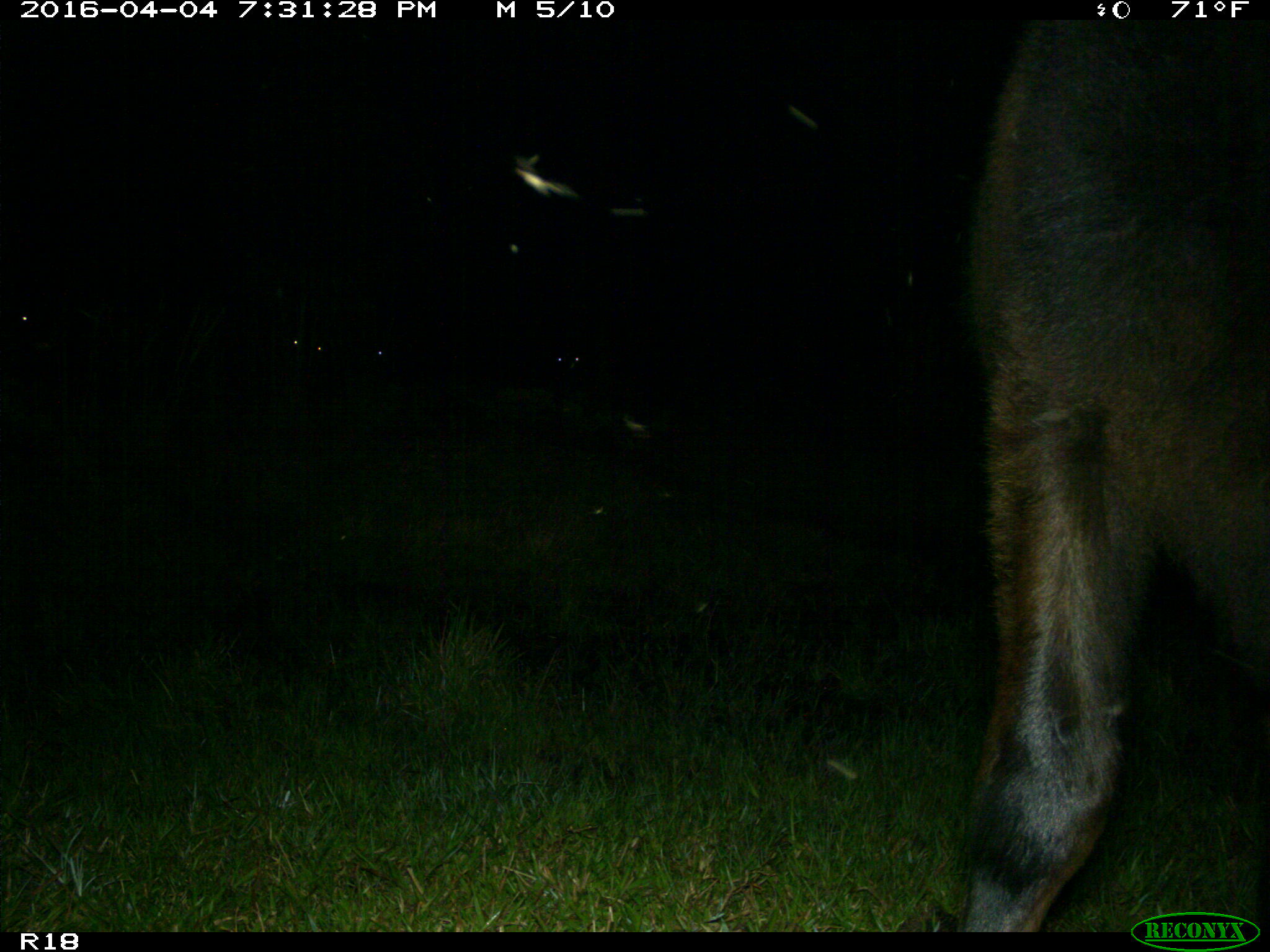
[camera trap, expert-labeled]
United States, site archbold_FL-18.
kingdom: Animalia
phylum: Chordata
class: Mammalia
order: Artiodactyla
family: Bovidae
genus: Bos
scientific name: Bos taurus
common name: domestic cow